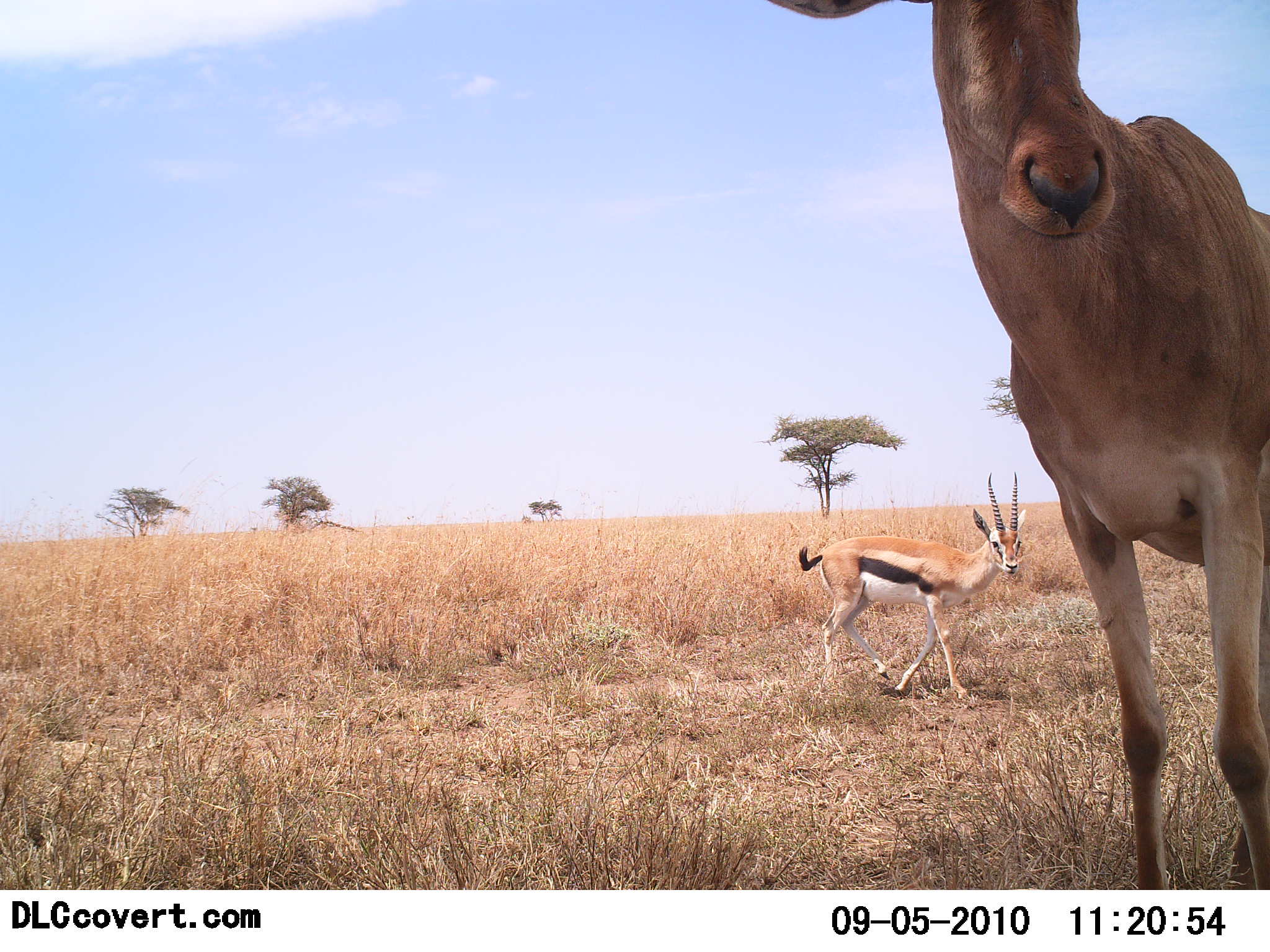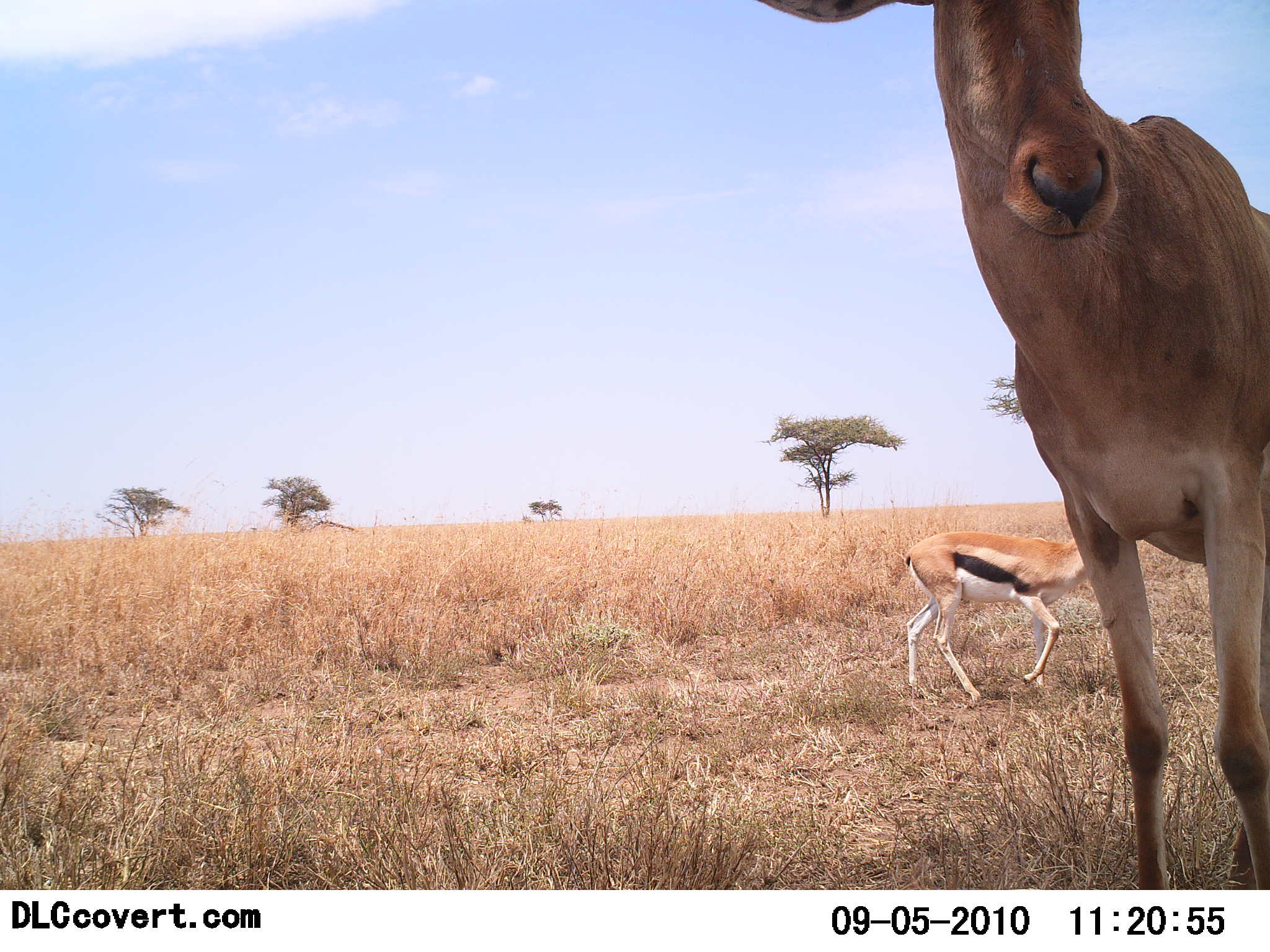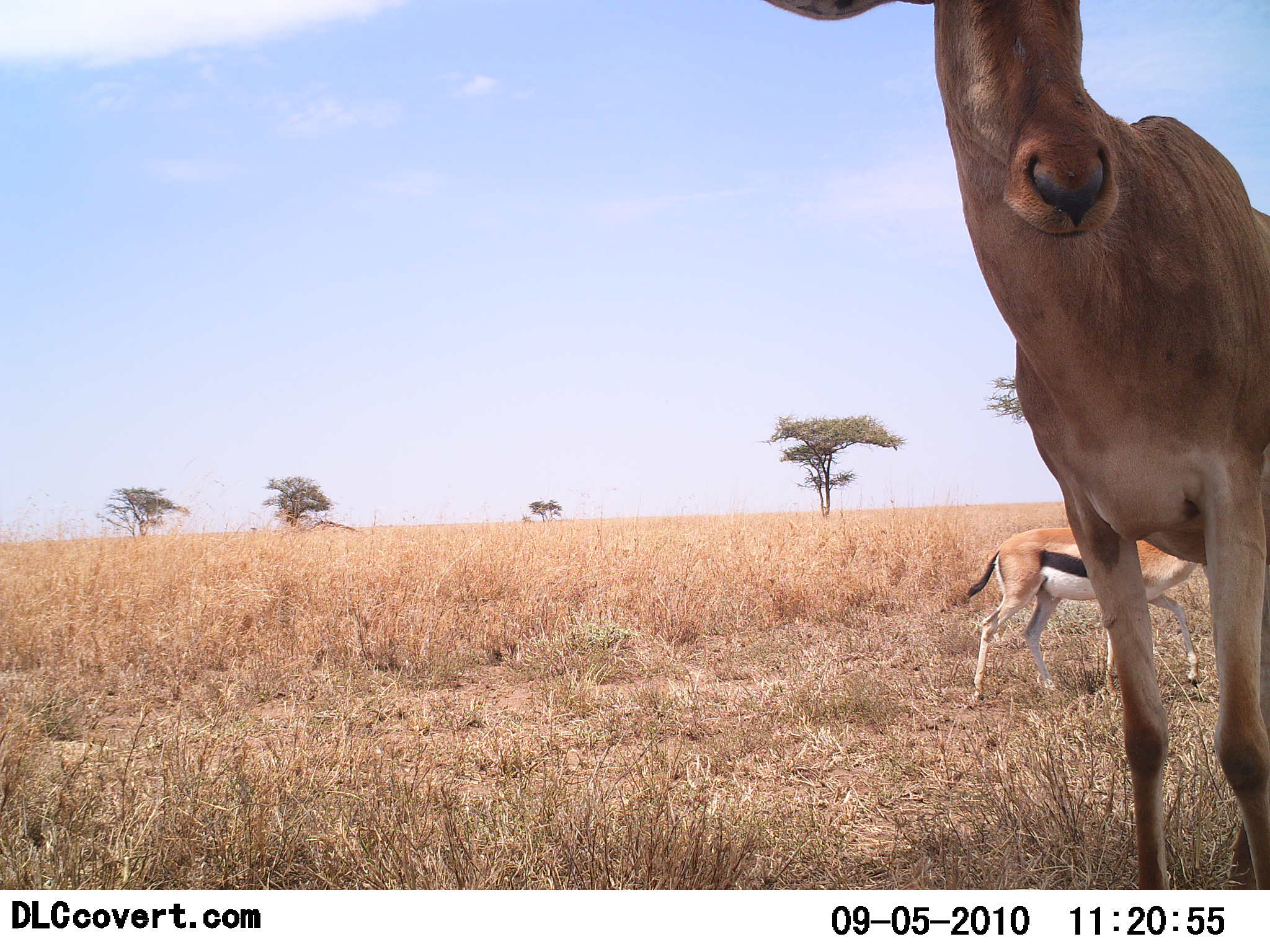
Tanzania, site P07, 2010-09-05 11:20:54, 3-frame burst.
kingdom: Animalia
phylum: Chordata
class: Mammalia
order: Artiodactyla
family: Bovidae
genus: Eudorcas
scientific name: Eudorcas thomsonii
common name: thomson's gazelle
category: gazellethomsons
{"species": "gazellethomsons (thomson's gazelle) (Eudorcas thomsonii)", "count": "1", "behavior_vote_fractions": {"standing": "41%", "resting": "0%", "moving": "95%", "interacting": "5%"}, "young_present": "5%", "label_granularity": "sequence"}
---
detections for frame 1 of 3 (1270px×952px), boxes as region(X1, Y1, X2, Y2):
animal: region(766, 0, 1270, 889); region(795, 471, 1029, 704)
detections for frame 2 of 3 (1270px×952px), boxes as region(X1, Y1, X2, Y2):
animal: region(756, 0, 1270, 889); region(901, 531, 1095, 705)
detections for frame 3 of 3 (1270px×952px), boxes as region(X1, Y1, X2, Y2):
animal: region(763, 0, 1270, 891); region(964, 527, 1202, 707)